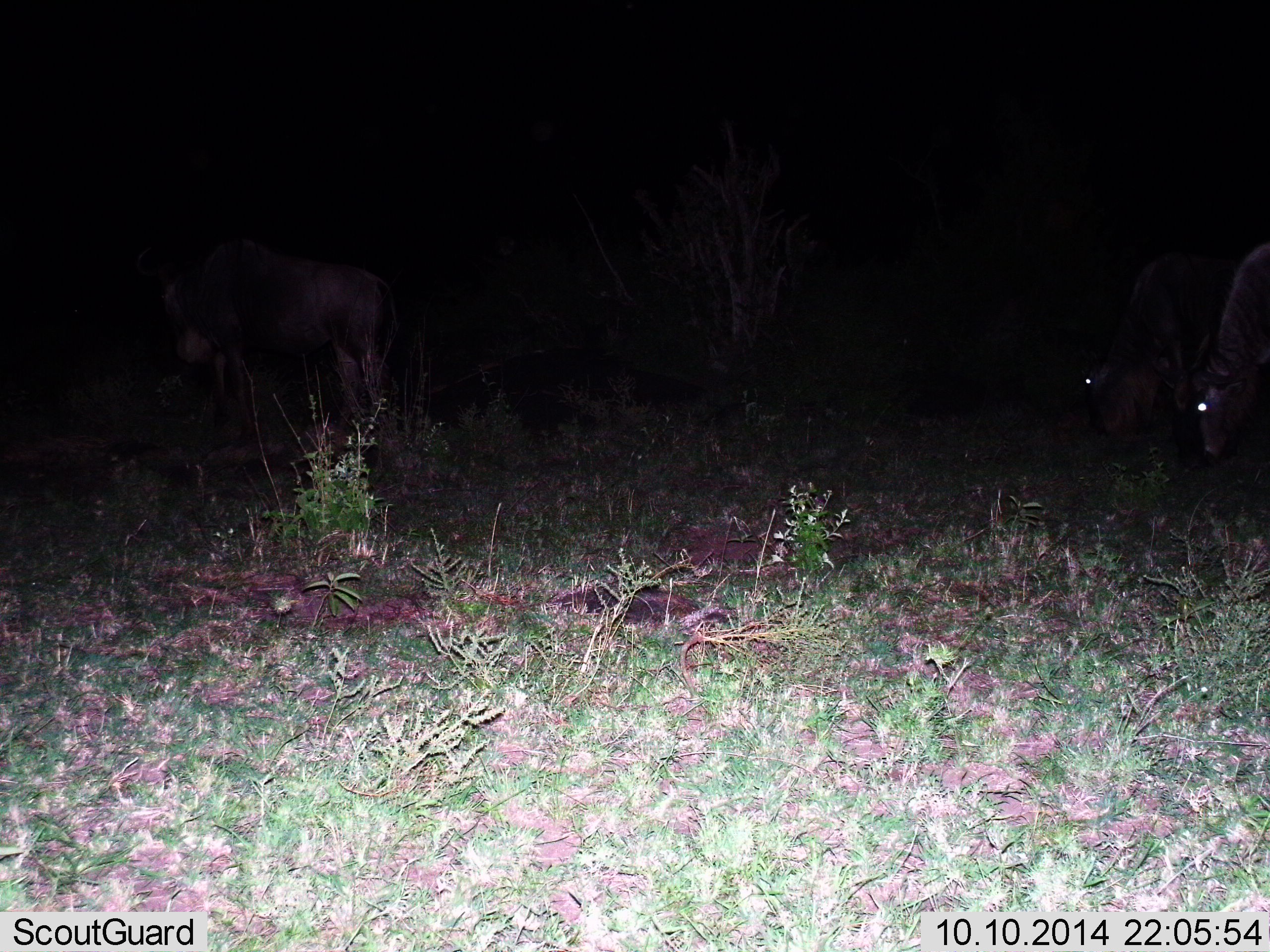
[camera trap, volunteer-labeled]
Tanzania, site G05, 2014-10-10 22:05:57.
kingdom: Animalia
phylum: Chordata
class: Mammalia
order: Artiodactyla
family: Bovidae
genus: Connochaetes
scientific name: Connochaetes taurinus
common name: blue wildebeest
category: wildebeest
Wildebeest (blue wildebeest) (Connochaetes taurinus), count 3. Behavior (volunteer vote fractions): standing 20%, resting 10%, moving 10%, interacting 0%. Young present (vote fraction): 0%. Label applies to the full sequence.